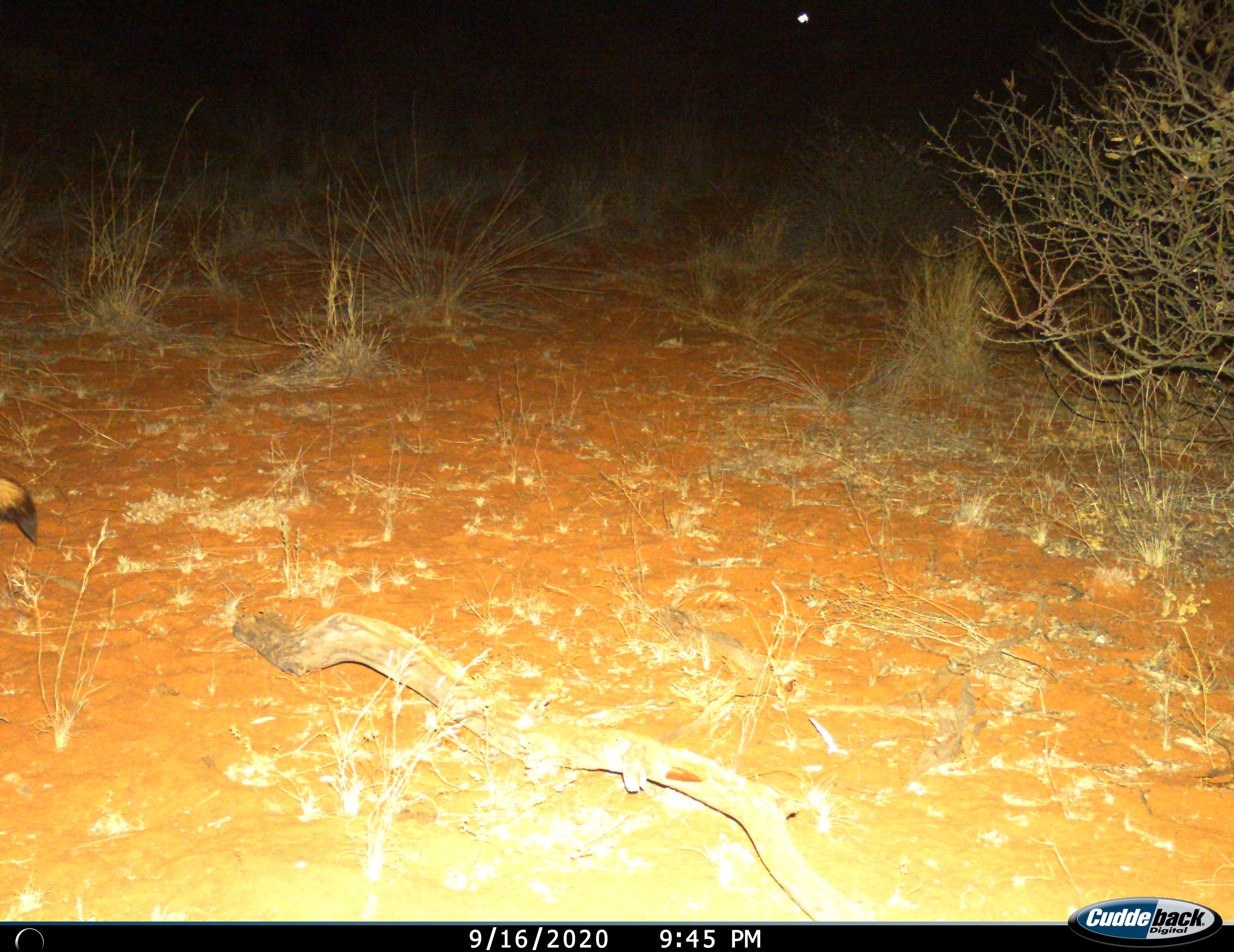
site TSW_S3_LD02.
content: unidentified animal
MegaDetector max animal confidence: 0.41